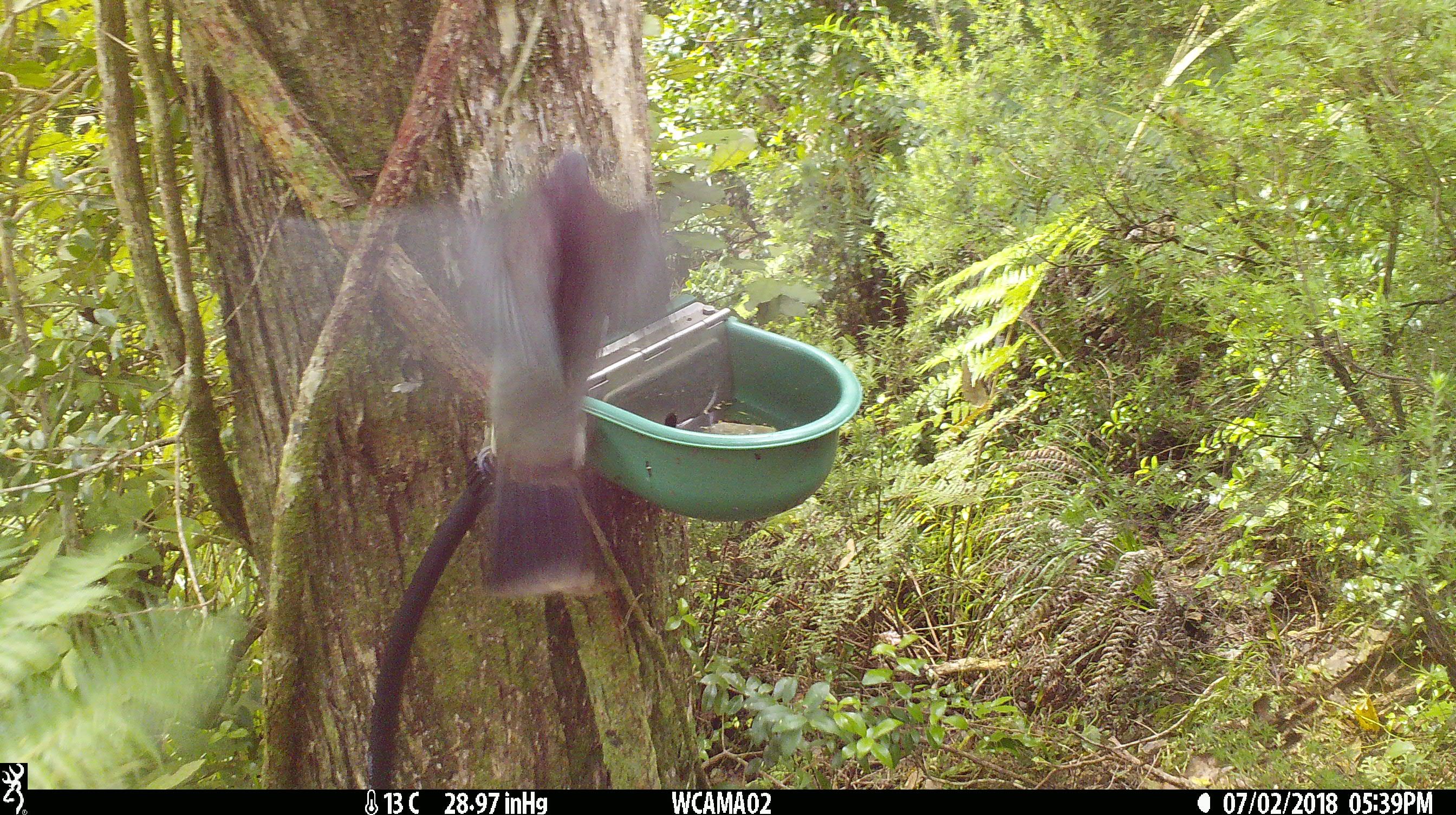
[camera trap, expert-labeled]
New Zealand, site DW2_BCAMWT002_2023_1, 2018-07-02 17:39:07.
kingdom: Animalia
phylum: Chordata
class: Aves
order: Columbiformes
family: Columbidae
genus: Hemiphaga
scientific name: Hemiphaga novaeseelandiae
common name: new zealand pigeon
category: kereru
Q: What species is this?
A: Kereru (new zealand pigeon) (Hemiphaga novaeseelandiae).